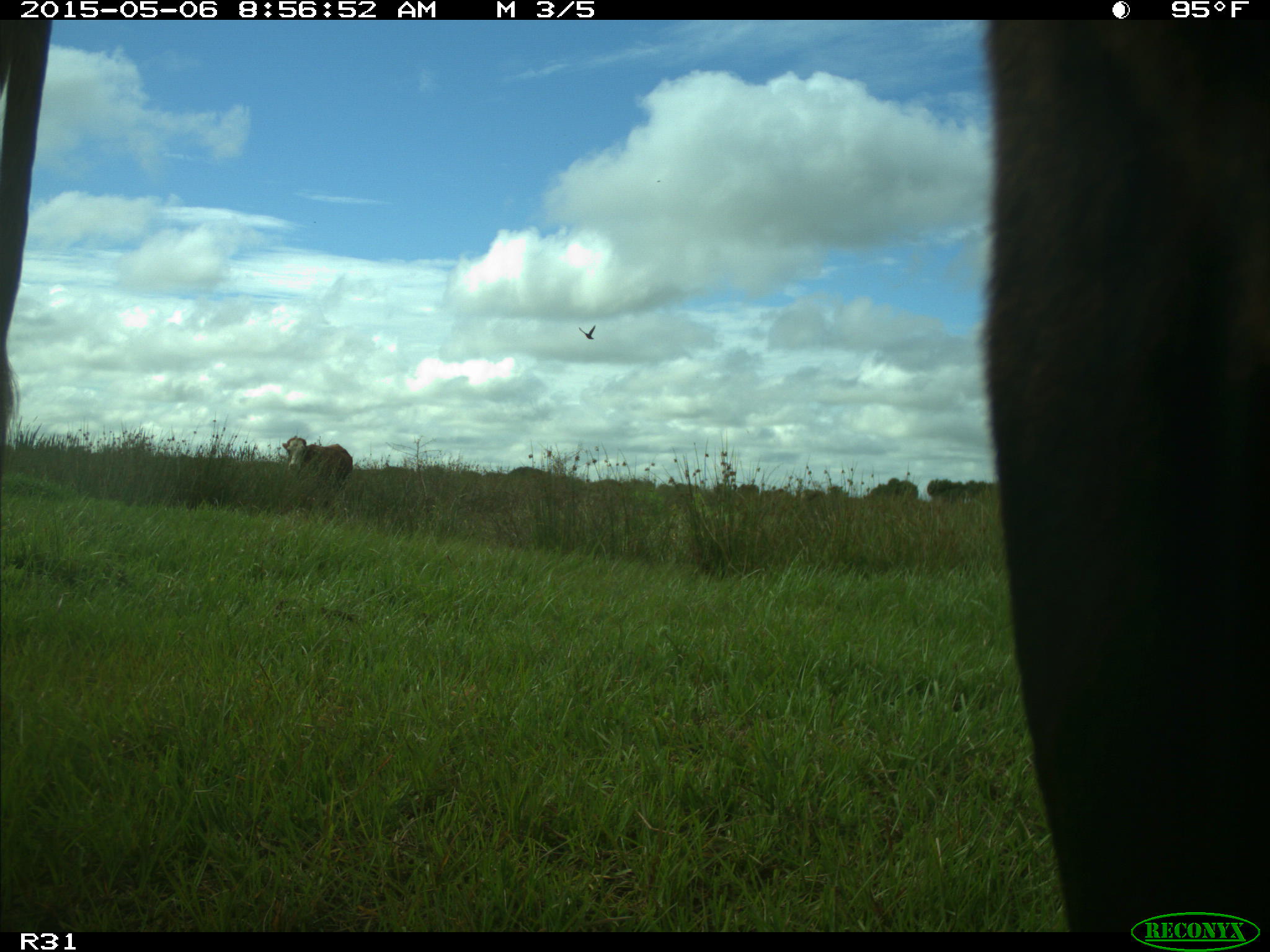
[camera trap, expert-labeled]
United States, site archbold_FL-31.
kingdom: Animalia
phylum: Chordata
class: Mammalia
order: Artiodactyla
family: Bovidae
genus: Bos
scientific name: Bos taurus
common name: domestic cow